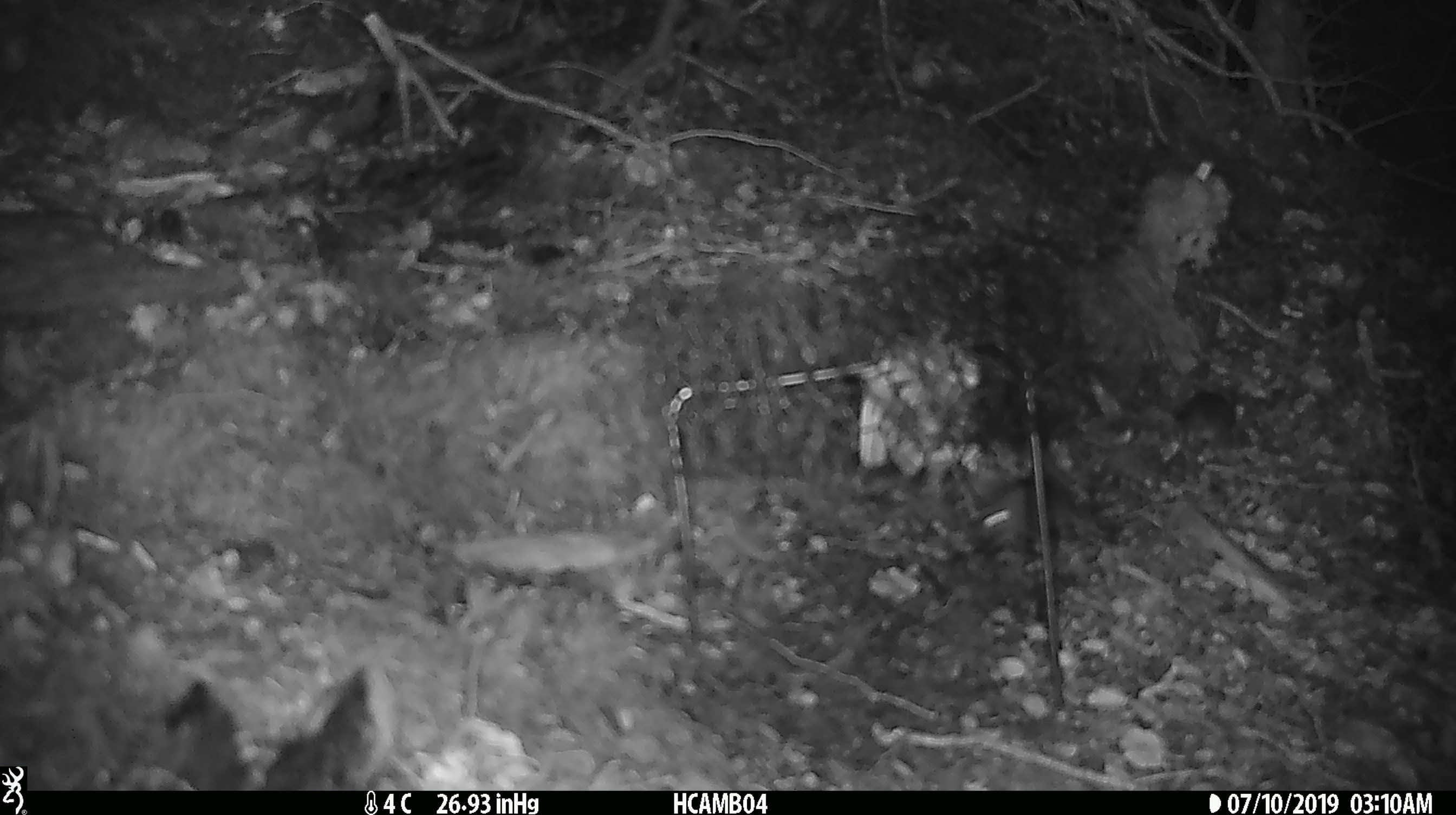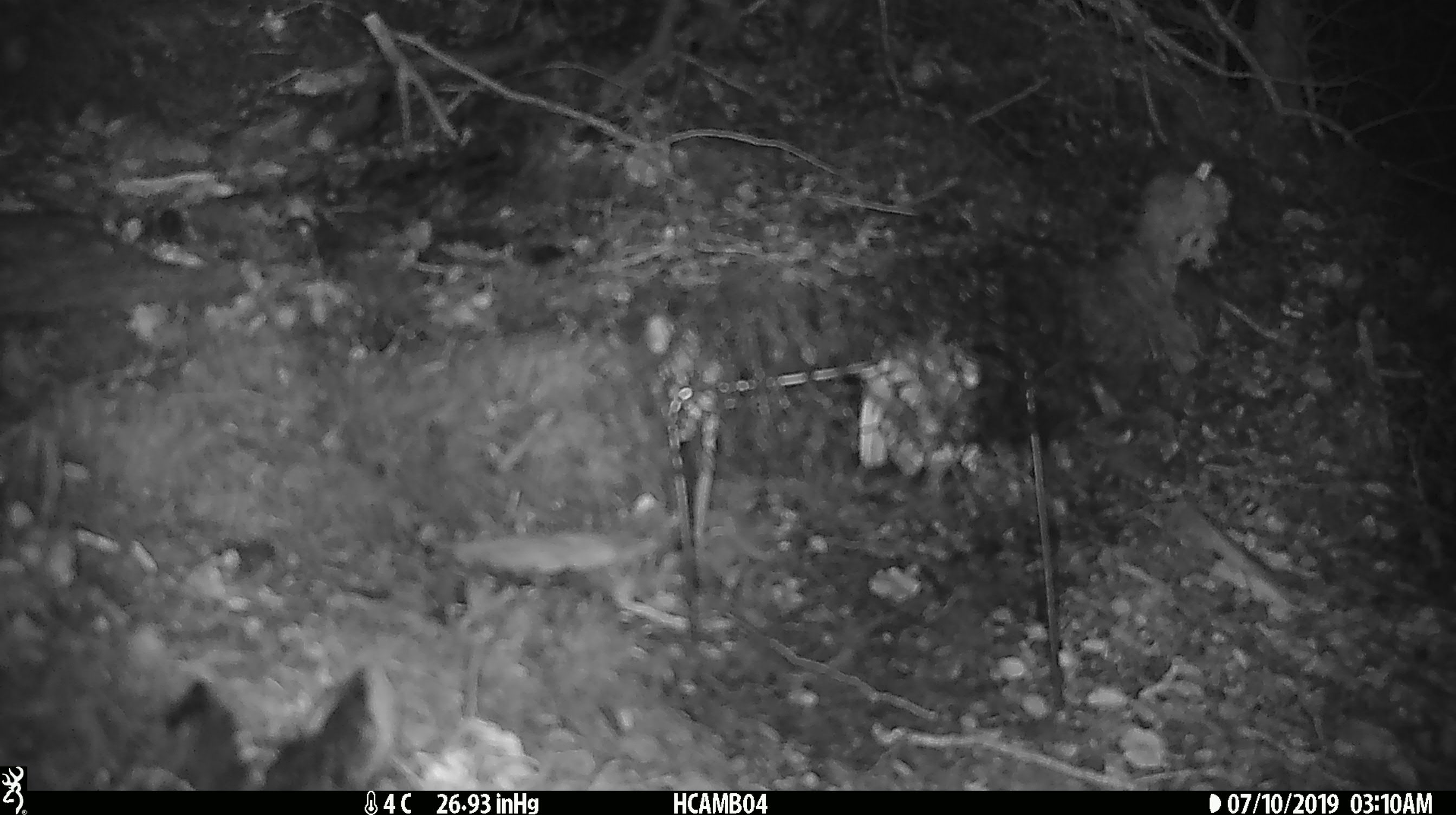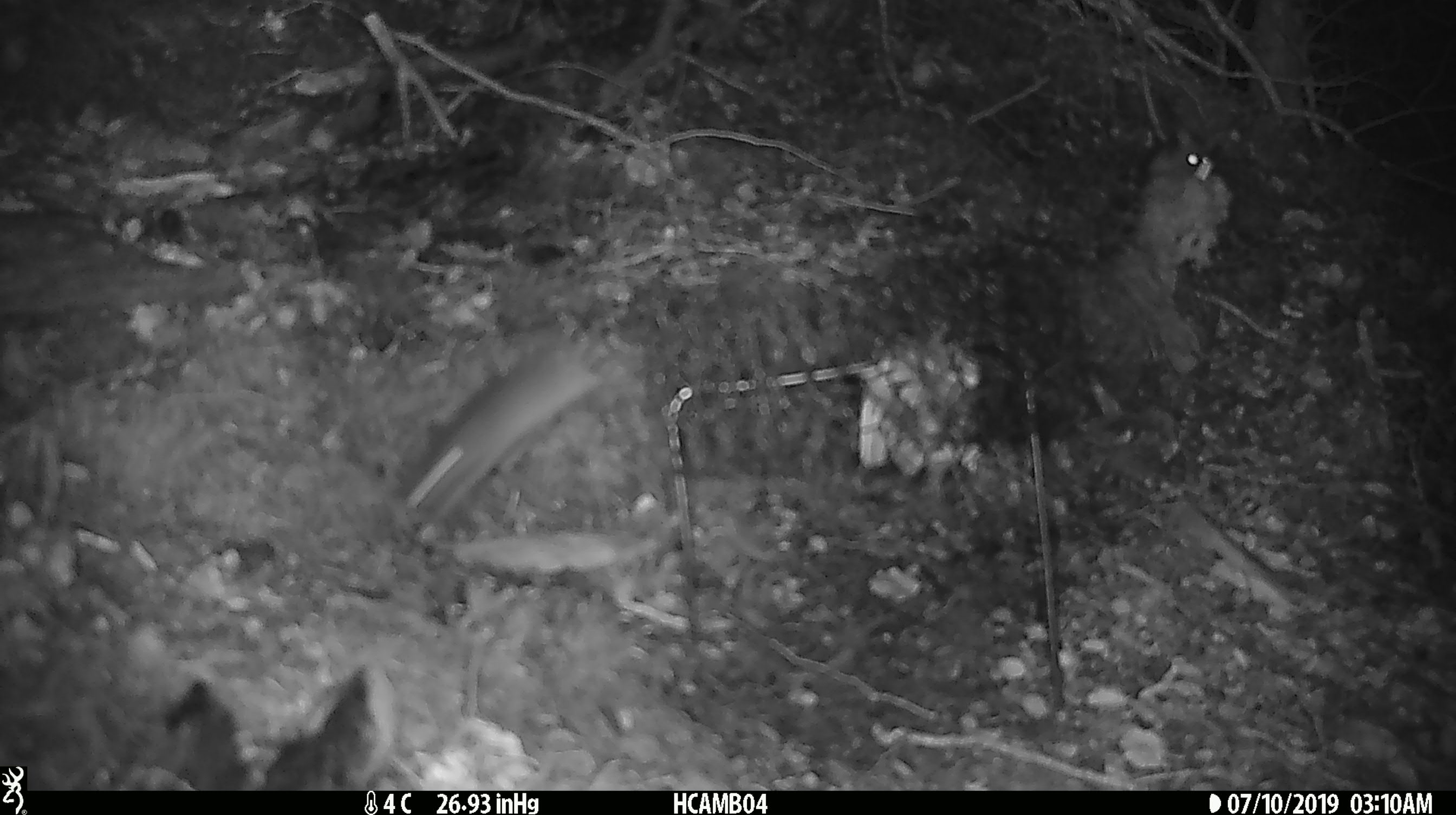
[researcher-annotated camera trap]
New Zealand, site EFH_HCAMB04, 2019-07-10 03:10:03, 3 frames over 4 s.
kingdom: Animalia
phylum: Chordata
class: Mammalia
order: Rodentia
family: Muridae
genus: Mus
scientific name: Mus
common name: mouse